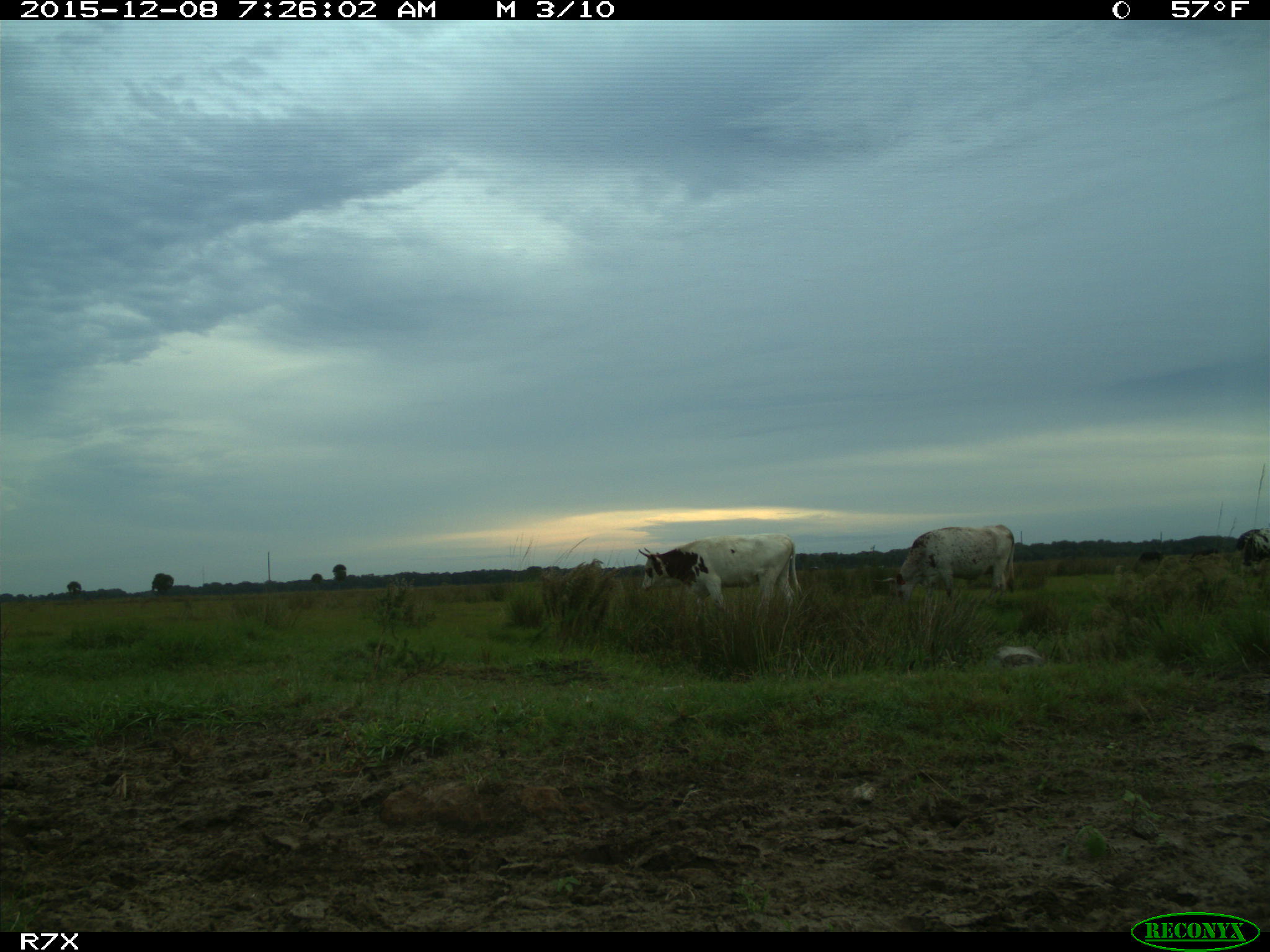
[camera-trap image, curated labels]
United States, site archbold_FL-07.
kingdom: Animalia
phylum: Chordata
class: Mammalia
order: Artiodactyla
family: Bovidae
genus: Bos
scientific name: Bos taurus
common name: domestic cow